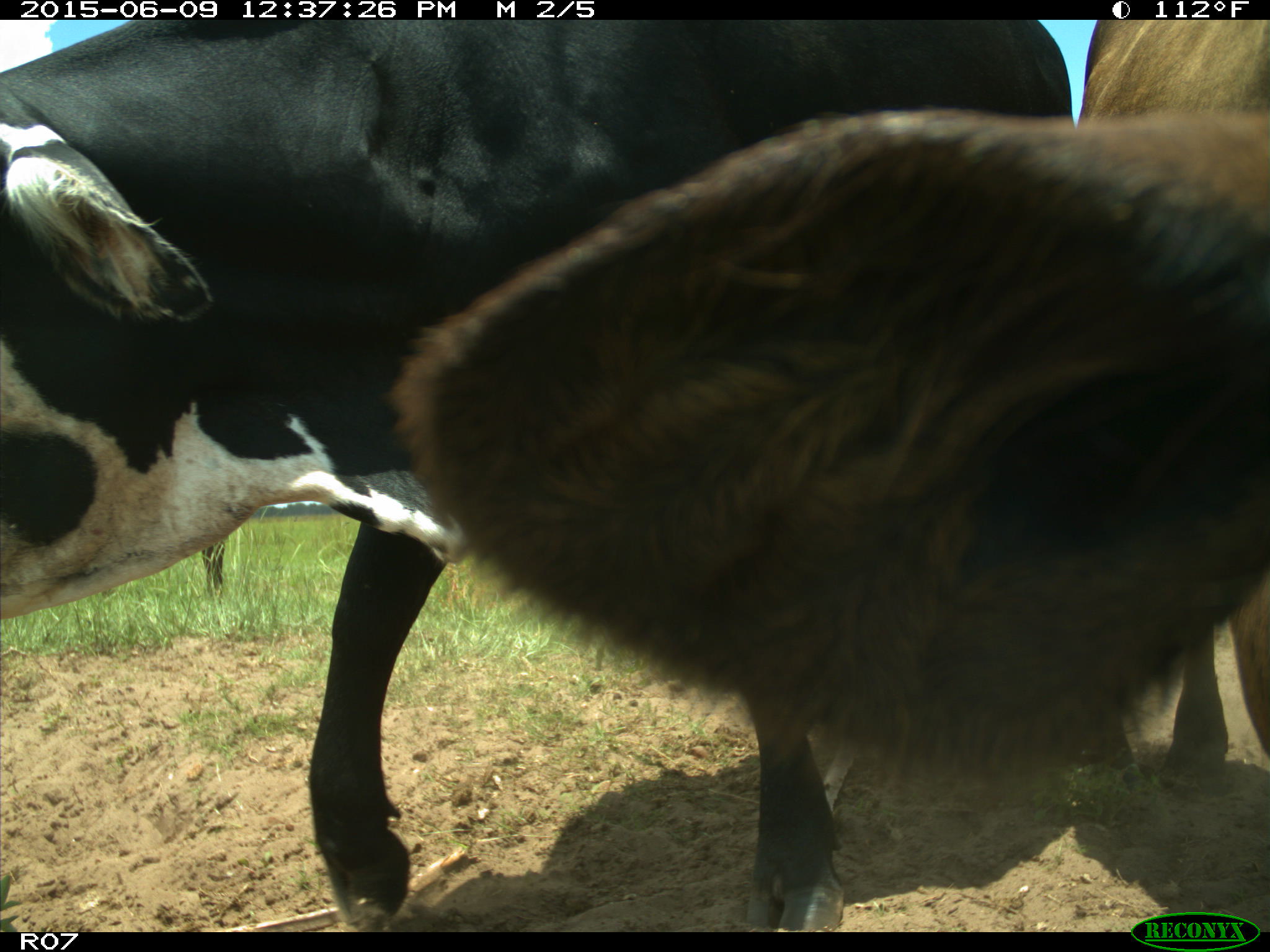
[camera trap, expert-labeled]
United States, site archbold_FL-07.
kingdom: Animalia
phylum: Chordata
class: Mammalia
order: Artiodactyla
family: Bovidae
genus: Bos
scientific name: Bos taurus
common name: domestic cow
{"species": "Bos taurus (domestic cow)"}